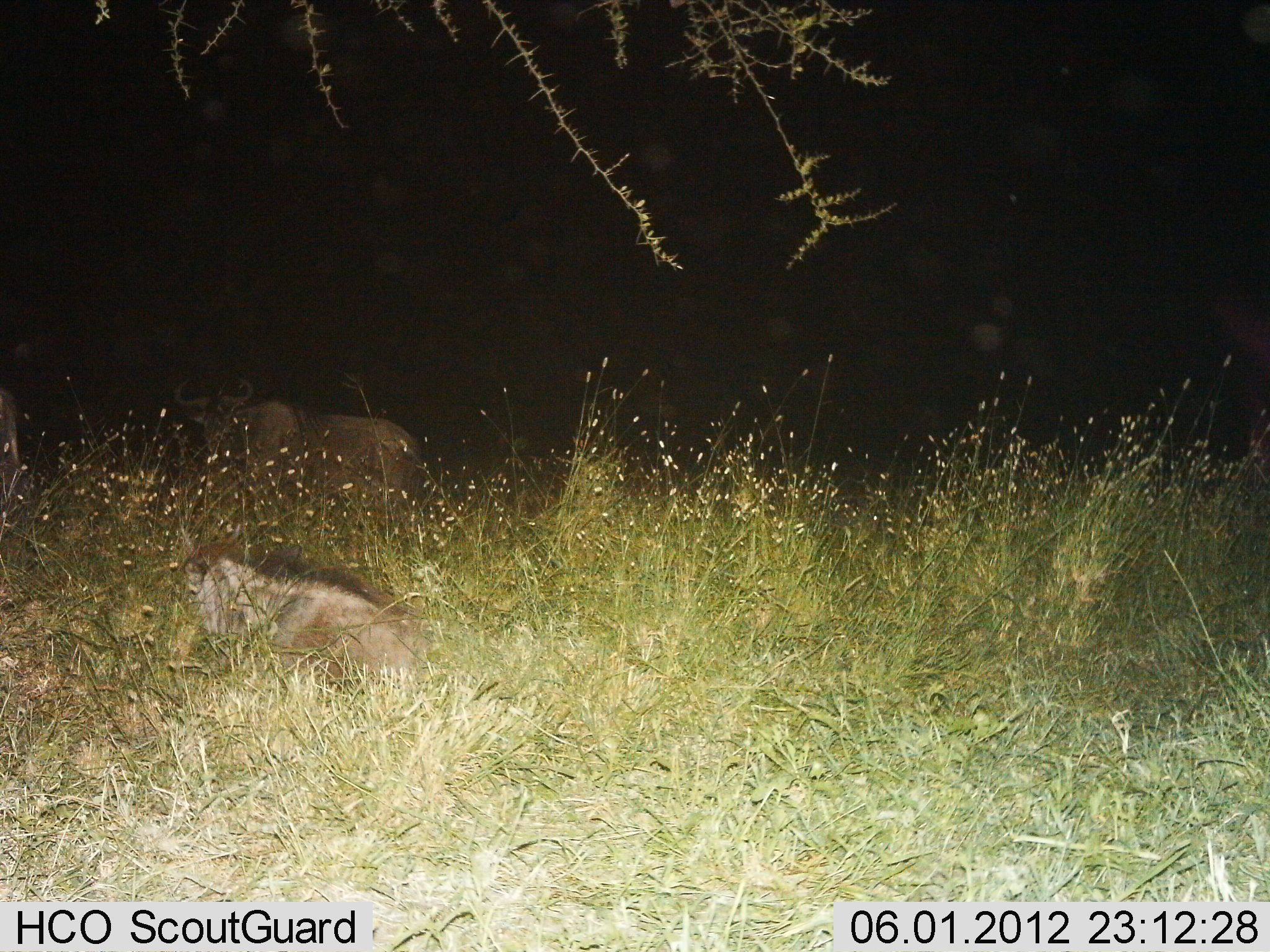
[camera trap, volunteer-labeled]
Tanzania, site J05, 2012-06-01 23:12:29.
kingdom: Animalia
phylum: Chordata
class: Mammalia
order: Artiodactyla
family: Bovidae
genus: Connochaetes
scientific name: Connochaetes taurinus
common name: blue wildebeest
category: wildebeest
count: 3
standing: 90%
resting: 80%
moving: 10%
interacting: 0%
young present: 40%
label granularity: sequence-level